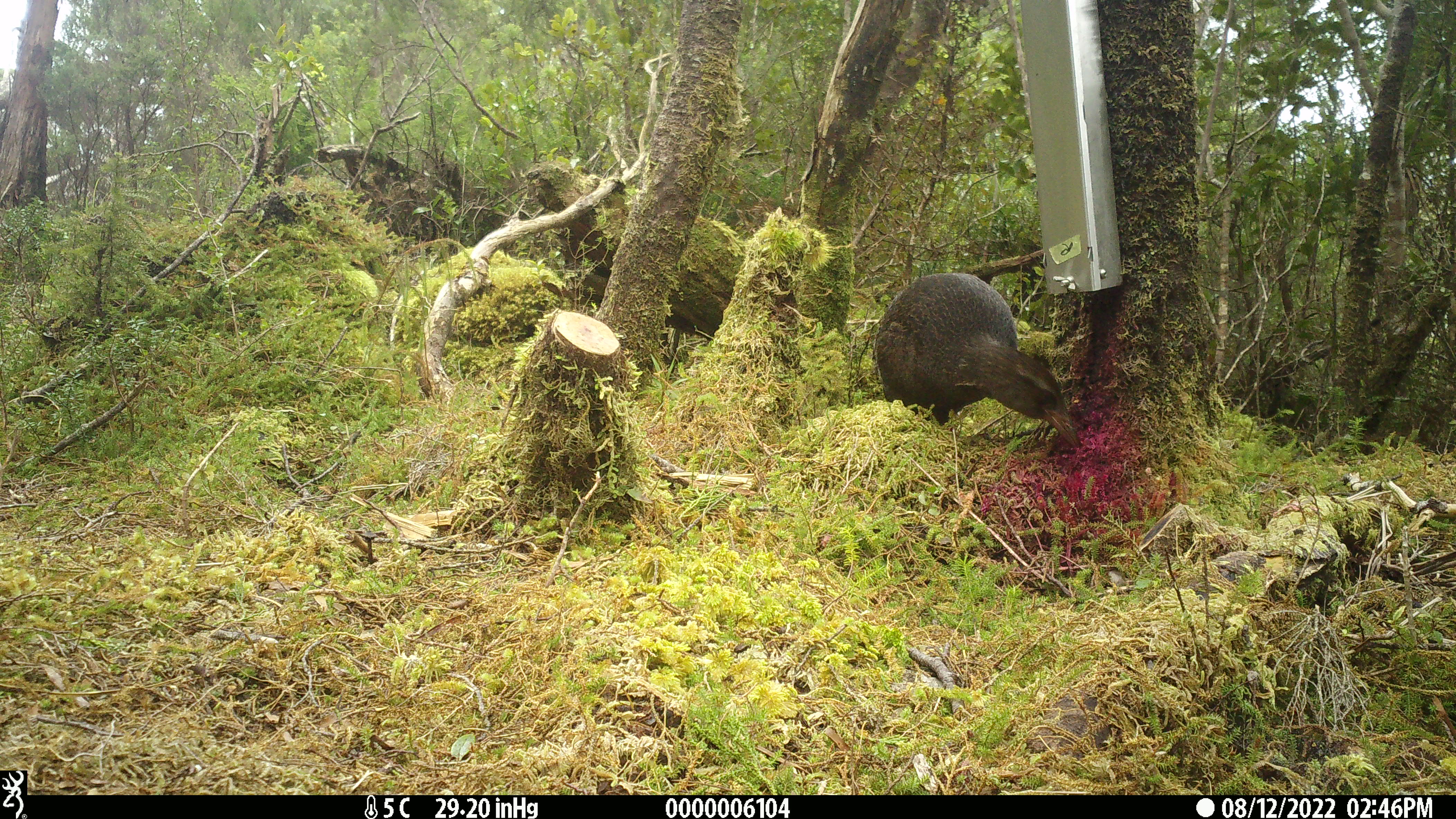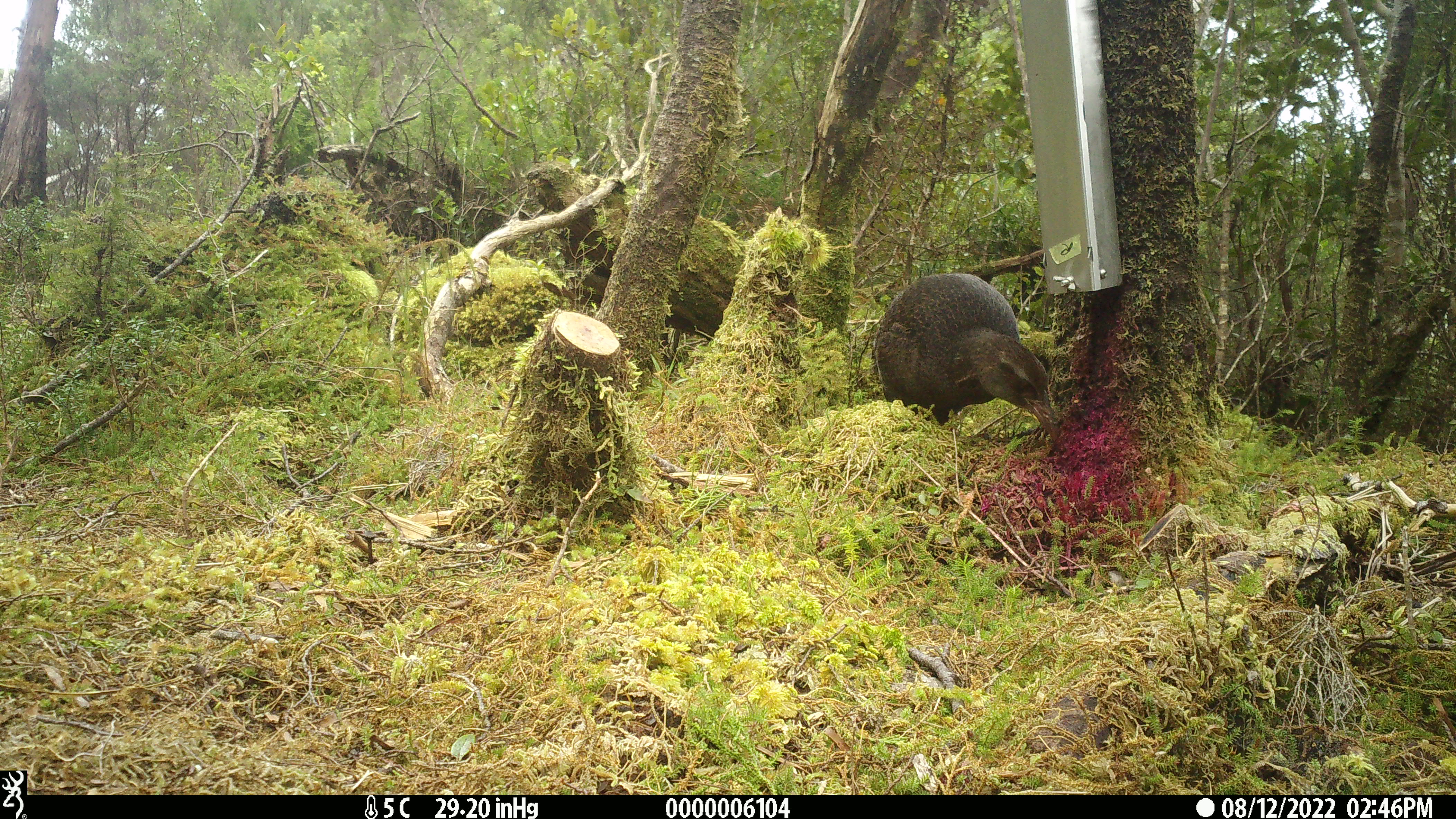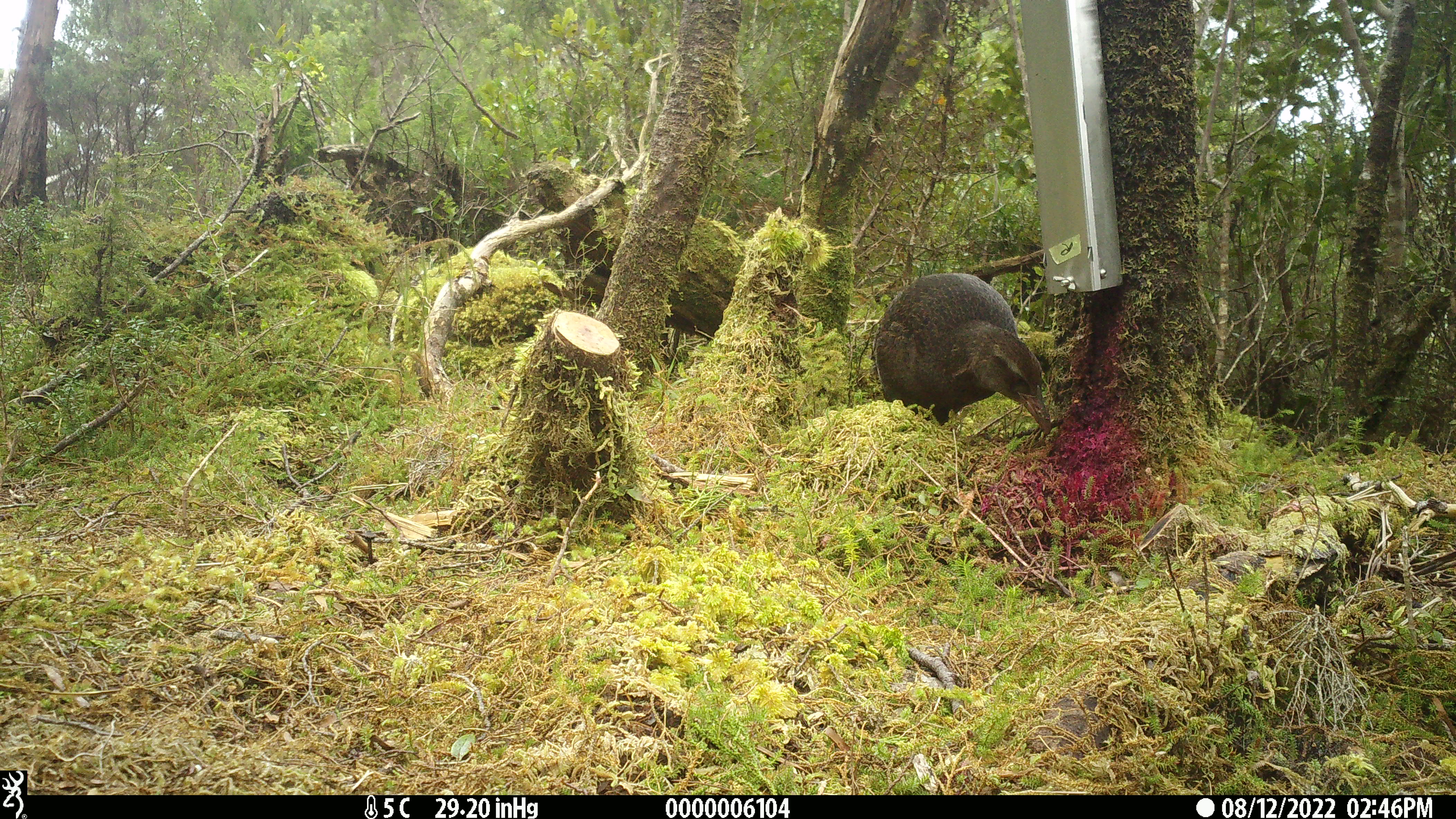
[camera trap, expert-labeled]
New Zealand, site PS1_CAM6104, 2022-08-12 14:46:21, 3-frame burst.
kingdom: Animalia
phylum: Chordata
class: Aves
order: Gruiformes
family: Rallidae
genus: Gallirallus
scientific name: Gallirallus australis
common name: weka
Weka (Gallirallus australis).